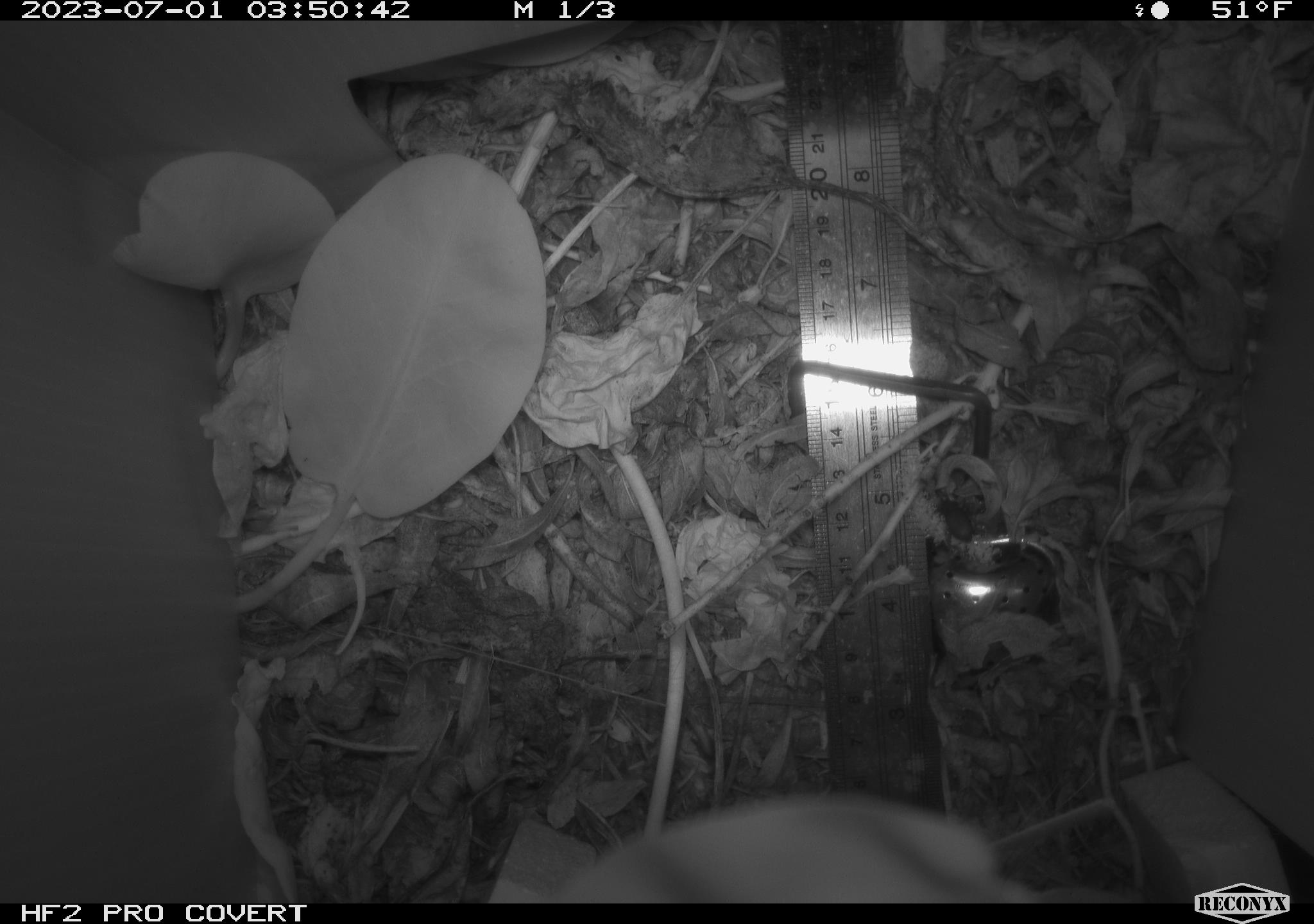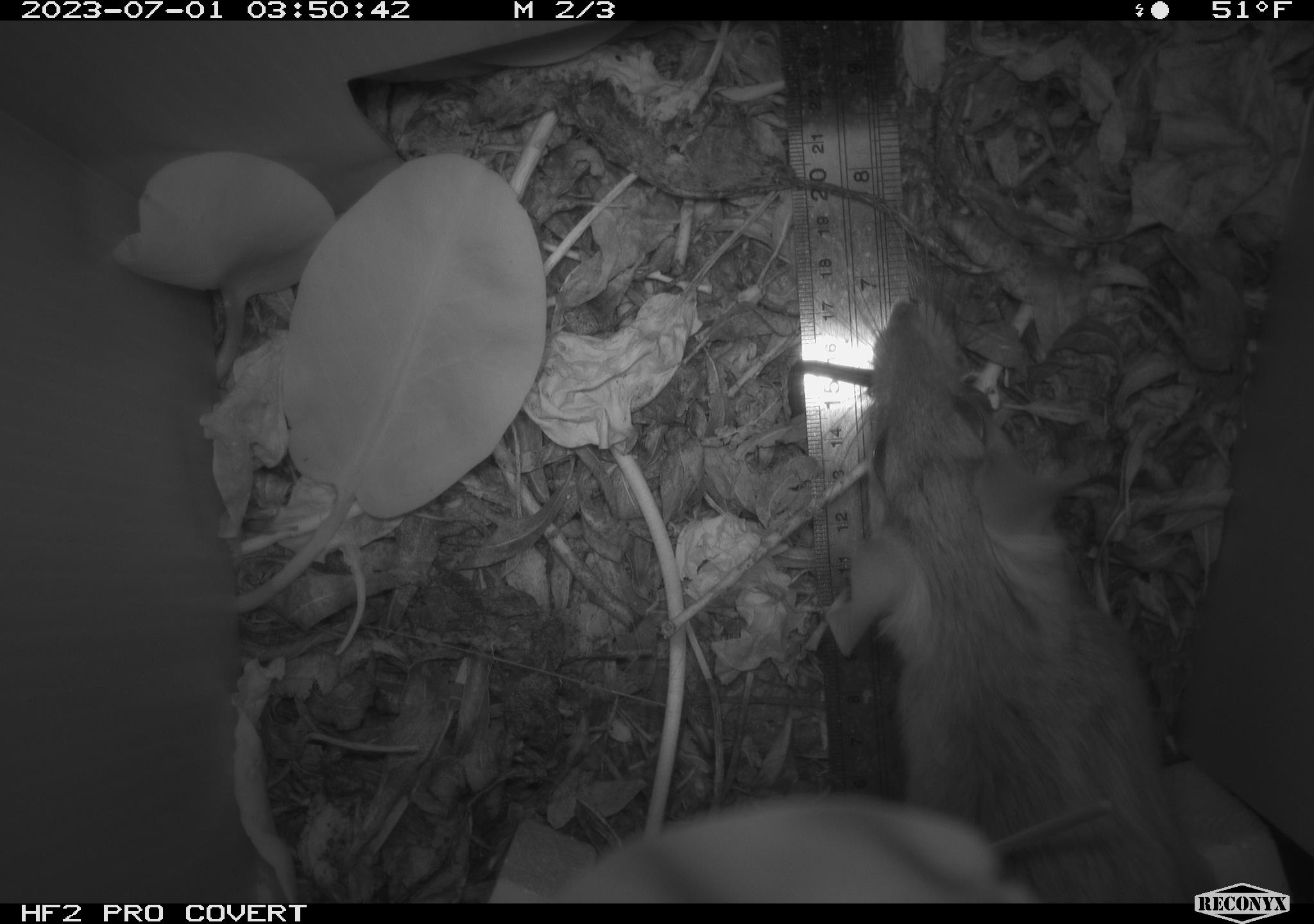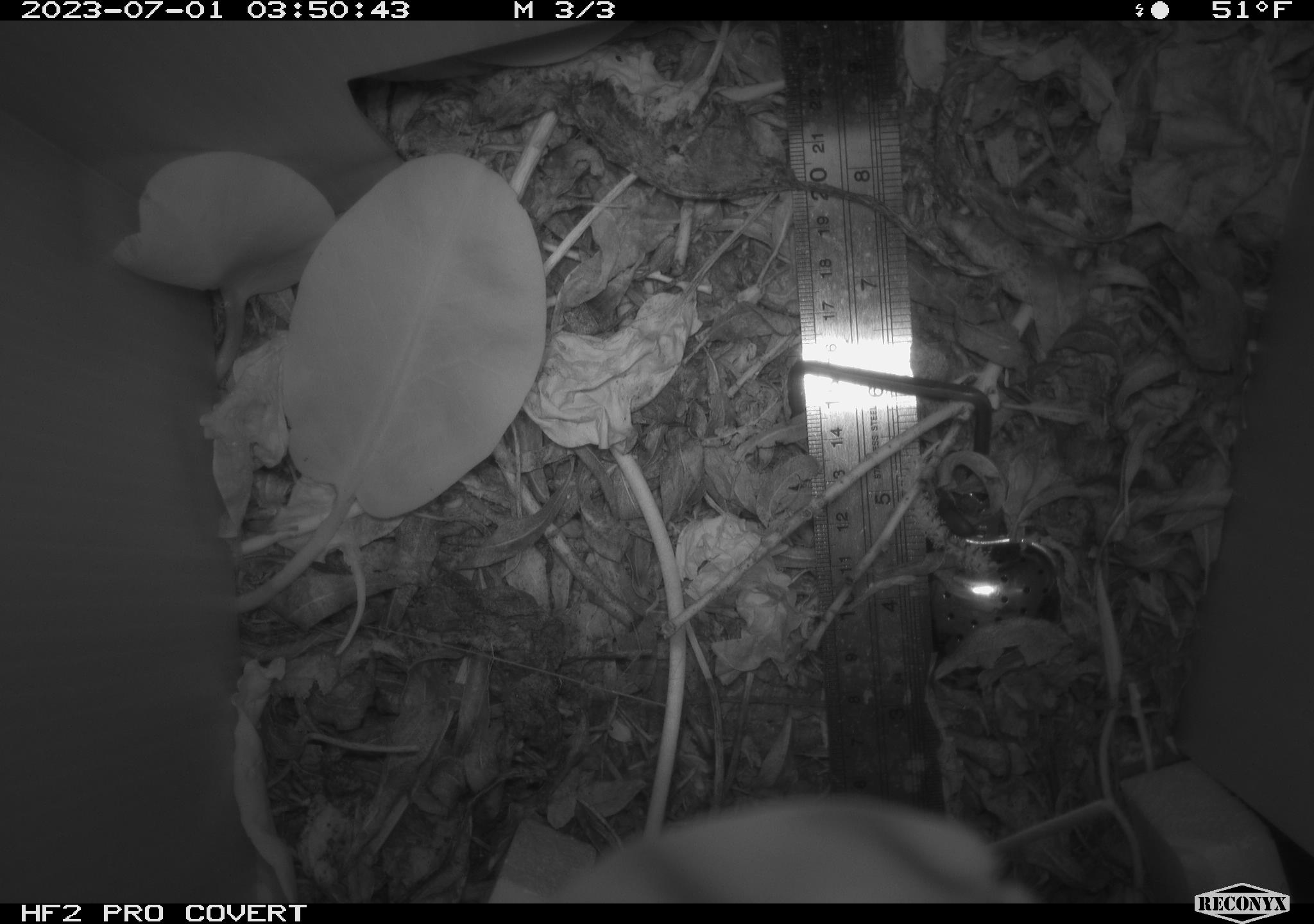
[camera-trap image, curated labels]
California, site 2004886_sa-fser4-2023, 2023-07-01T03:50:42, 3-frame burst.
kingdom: Animalia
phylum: Chordata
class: Mammalia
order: Rodentia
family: Cricetidae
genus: Neotoma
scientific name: Neotoma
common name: pack rat or woodrat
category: neotoma species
Neotoma species (pack rat or woodrat) (Neotoma).